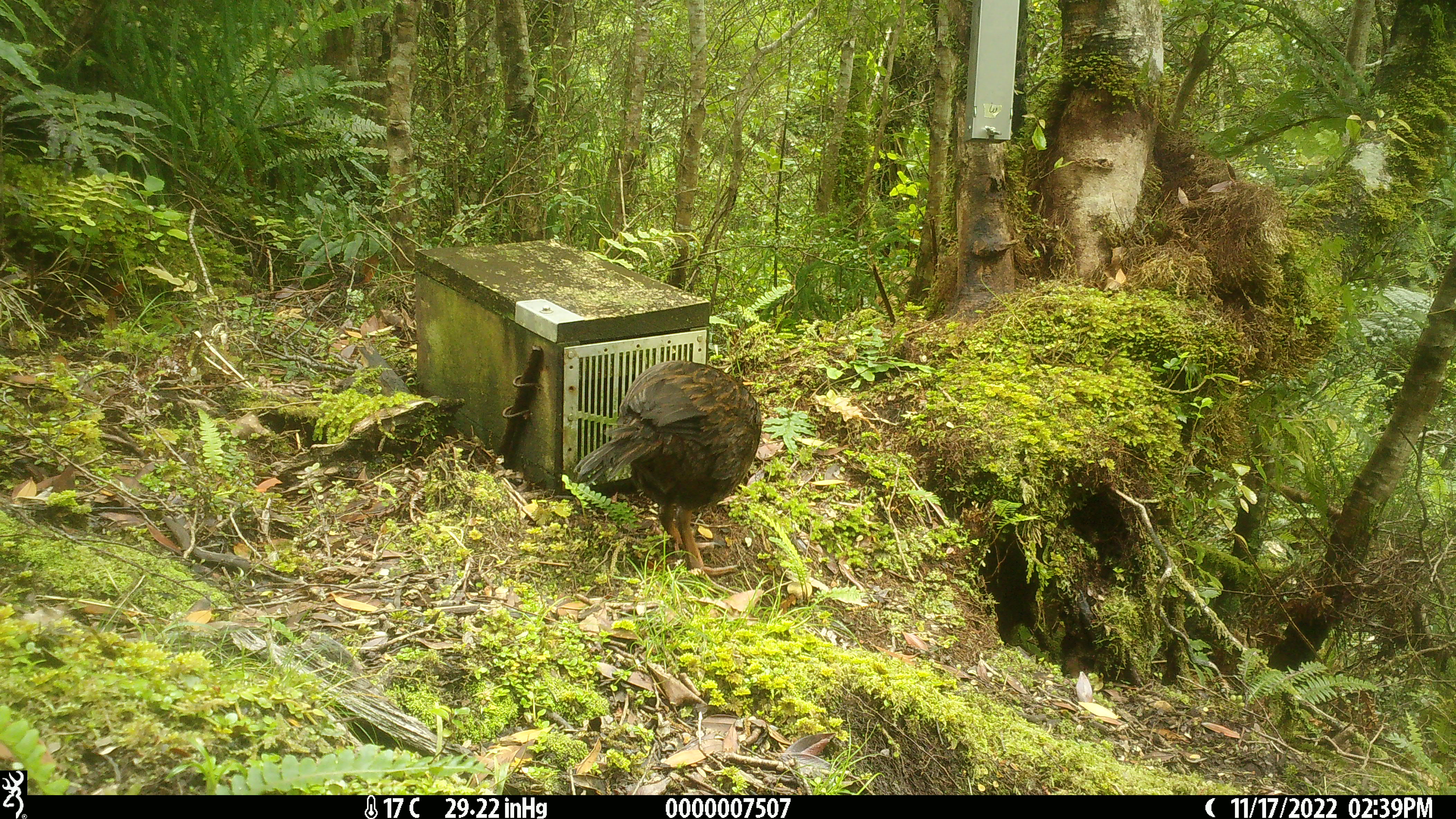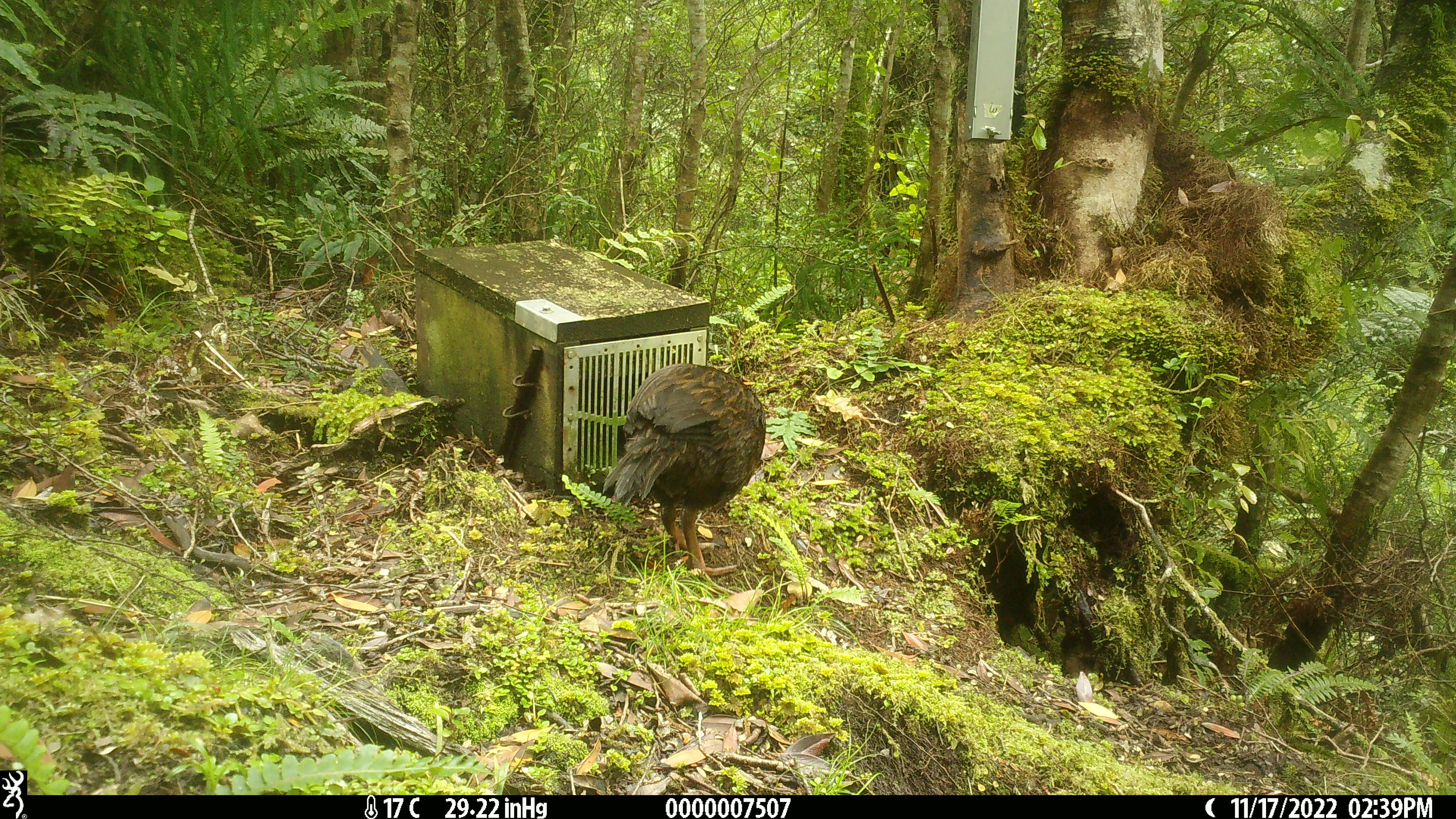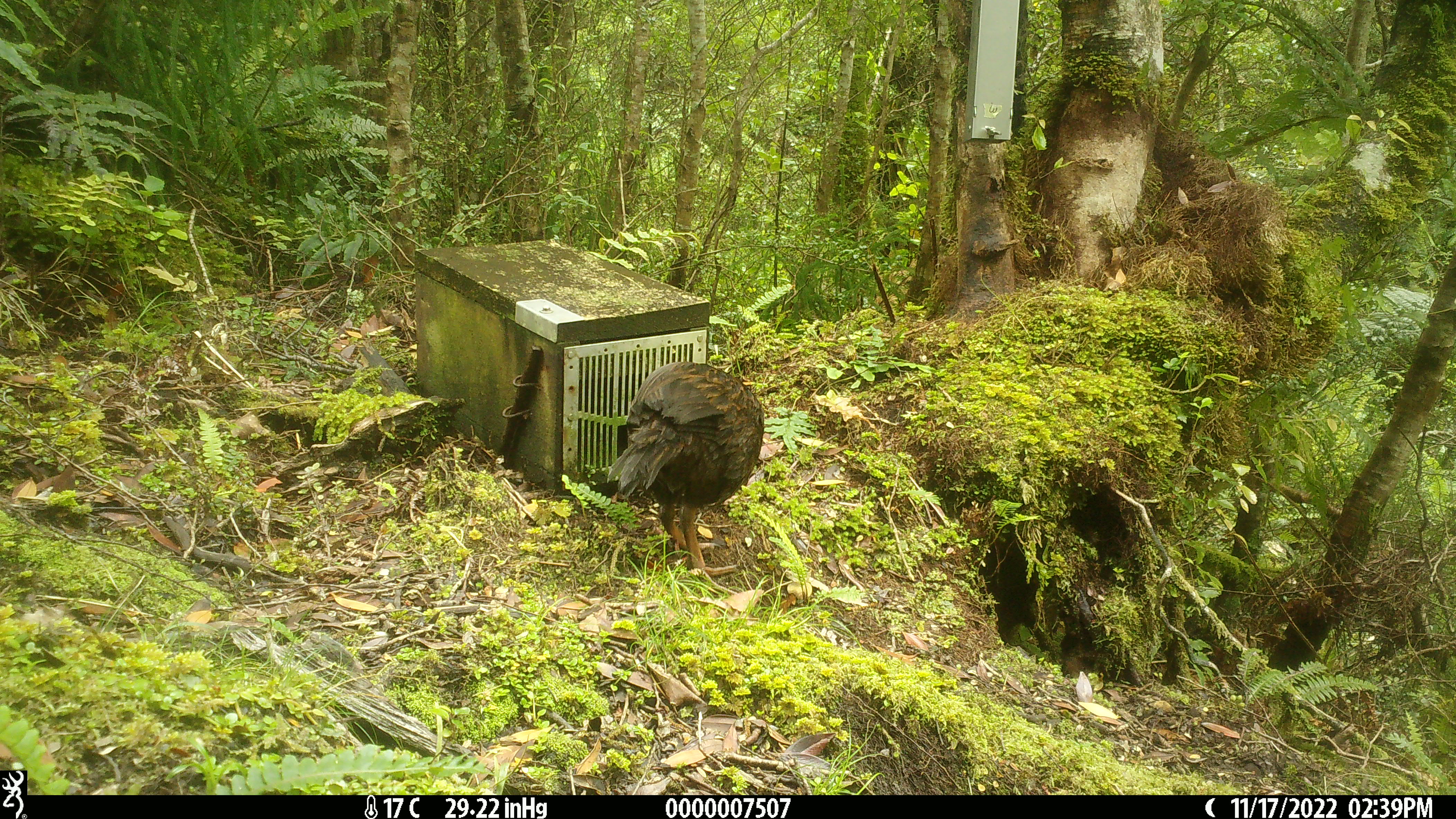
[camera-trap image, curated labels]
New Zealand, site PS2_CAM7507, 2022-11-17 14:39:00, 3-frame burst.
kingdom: Animalia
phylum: Chordata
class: Aves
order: Gruiformes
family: Rallidae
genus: Gallirallus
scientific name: Gallirallus australis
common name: weka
Weka (Gallirallus australis).